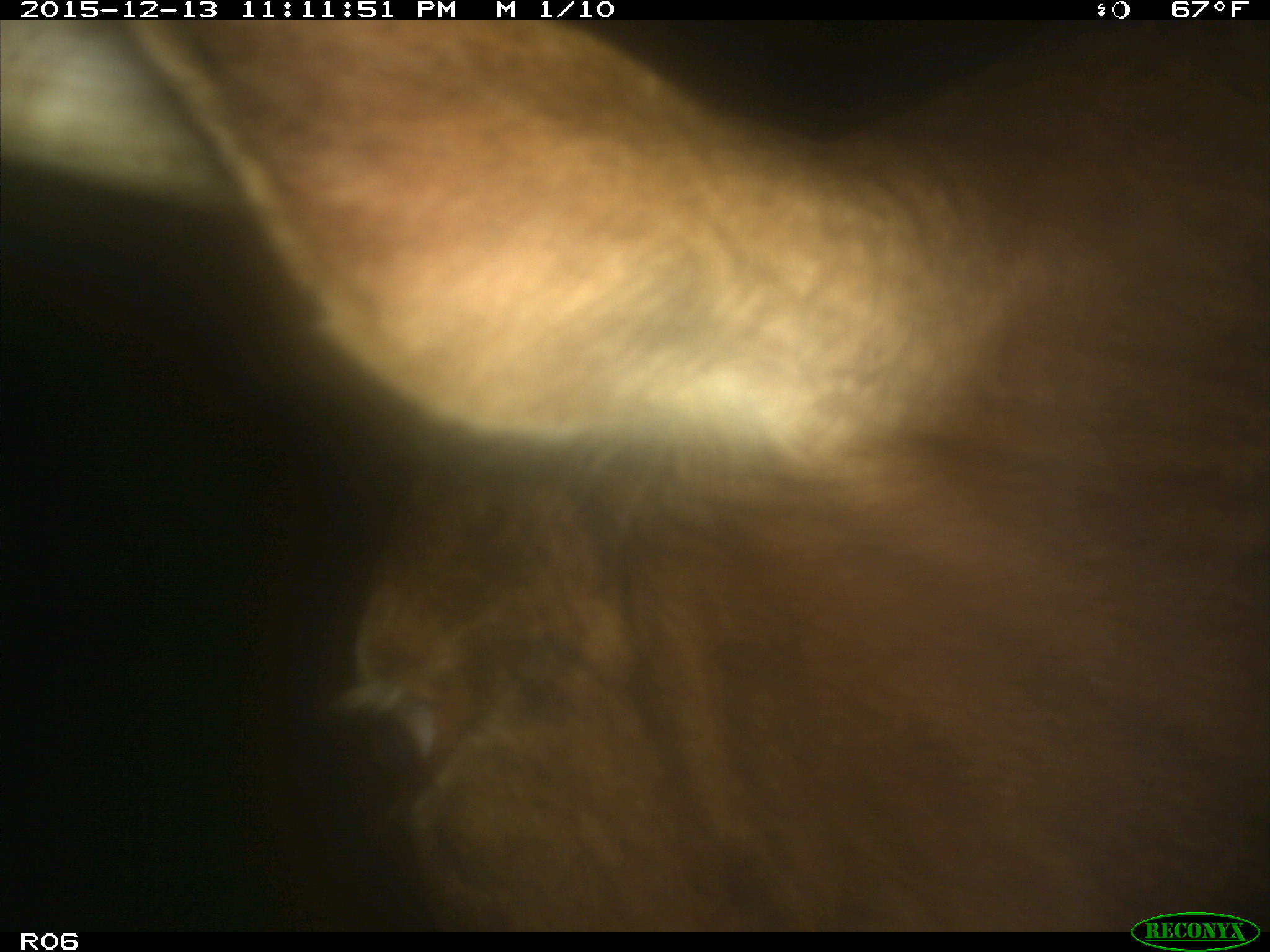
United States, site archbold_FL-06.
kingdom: Animalia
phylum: Chordata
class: Mammalia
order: Artiodactyla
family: Bovidae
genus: Bos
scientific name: Bos taurus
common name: domestic cow